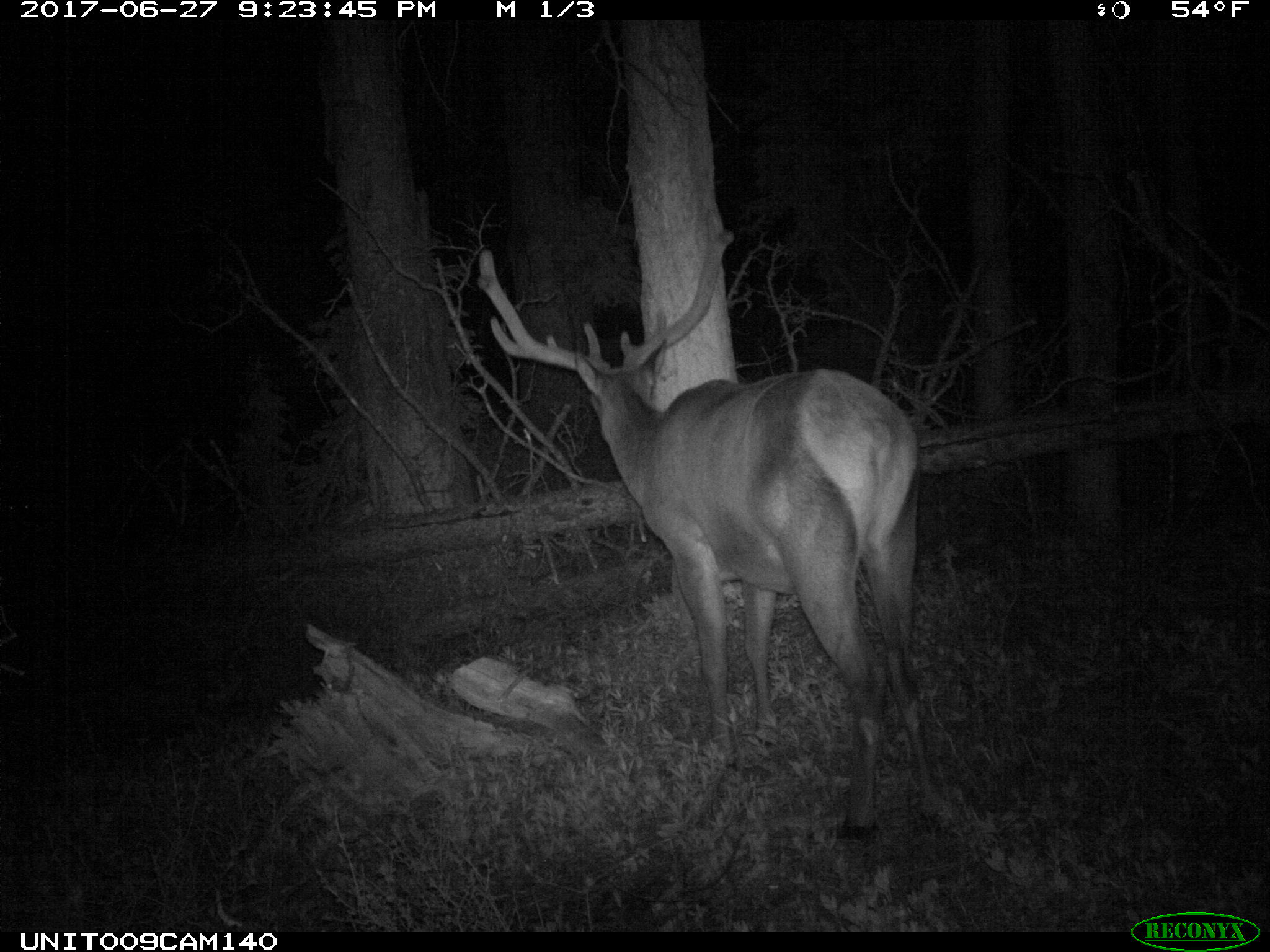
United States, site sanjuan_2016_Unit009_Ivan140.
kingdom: Animalia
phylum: Chordata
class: Mammalia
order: Artiodactyla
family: Cervidae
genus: Cervus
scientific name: Cervus elaphus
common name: red deer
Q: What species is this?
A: Cervus elaphus (red deer).